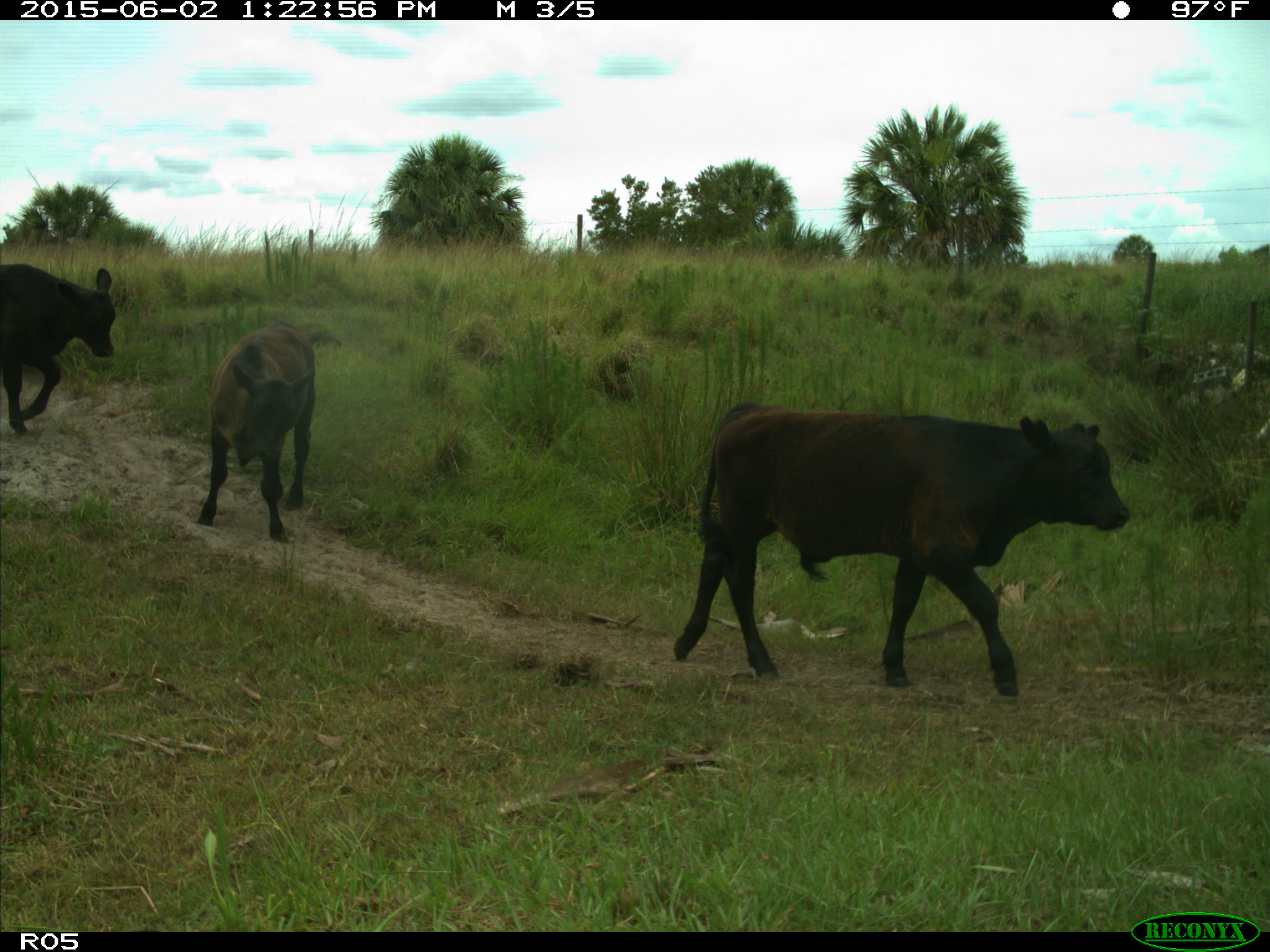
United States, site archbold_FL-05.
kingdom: Animalia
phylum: Chordata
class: Mammalia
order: Artiodactyla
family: Bovidae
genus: Bos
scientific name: Bos taurus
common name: domestic cow